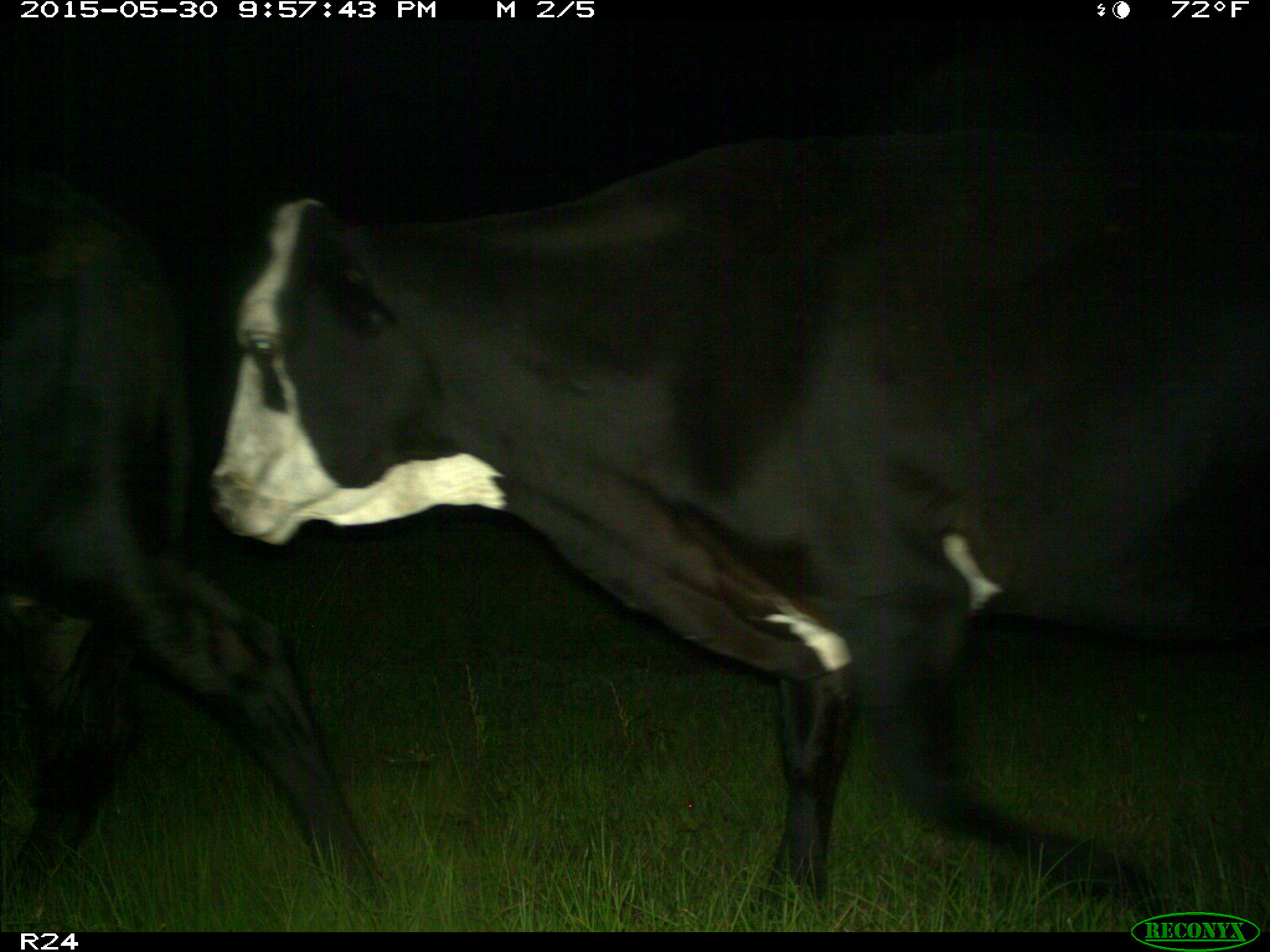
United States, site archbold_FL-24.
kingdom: Animalia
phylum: Chordata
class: Mammalia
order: Artiodactyla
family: Bovidae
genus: Bos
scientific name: Bos taurus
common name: domestic cow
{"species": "Bos taurus (domestic cow)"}